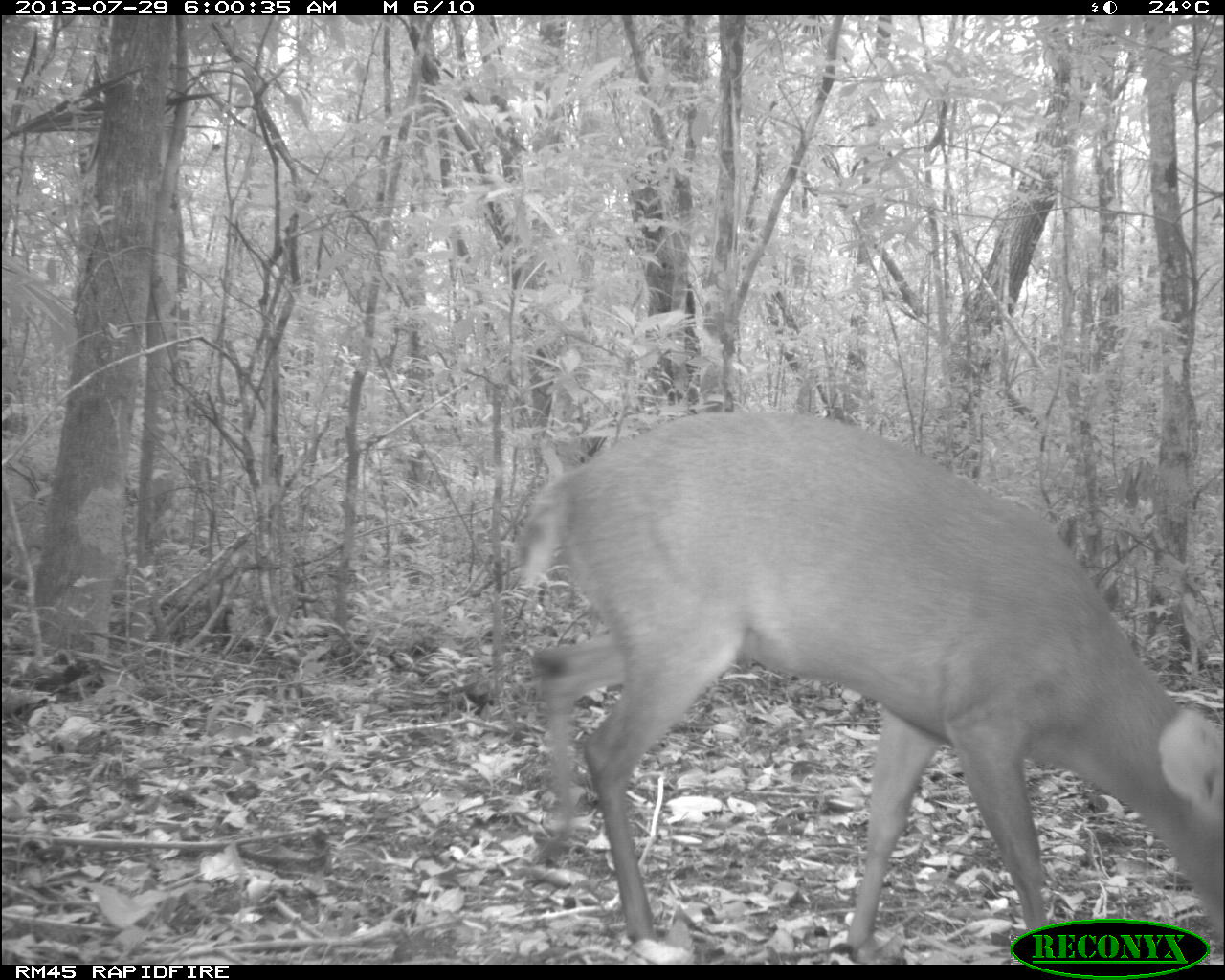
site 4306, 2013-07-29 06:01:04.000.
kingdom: Animalia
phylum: Chordata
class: Mammalia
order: Artiodactyla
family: Cervidae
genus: Mazama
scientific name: Mazama temama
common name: central american red brocket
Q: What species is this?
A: Mazama temama (central american red brocket).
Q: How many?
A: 1.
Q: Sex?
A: Male.